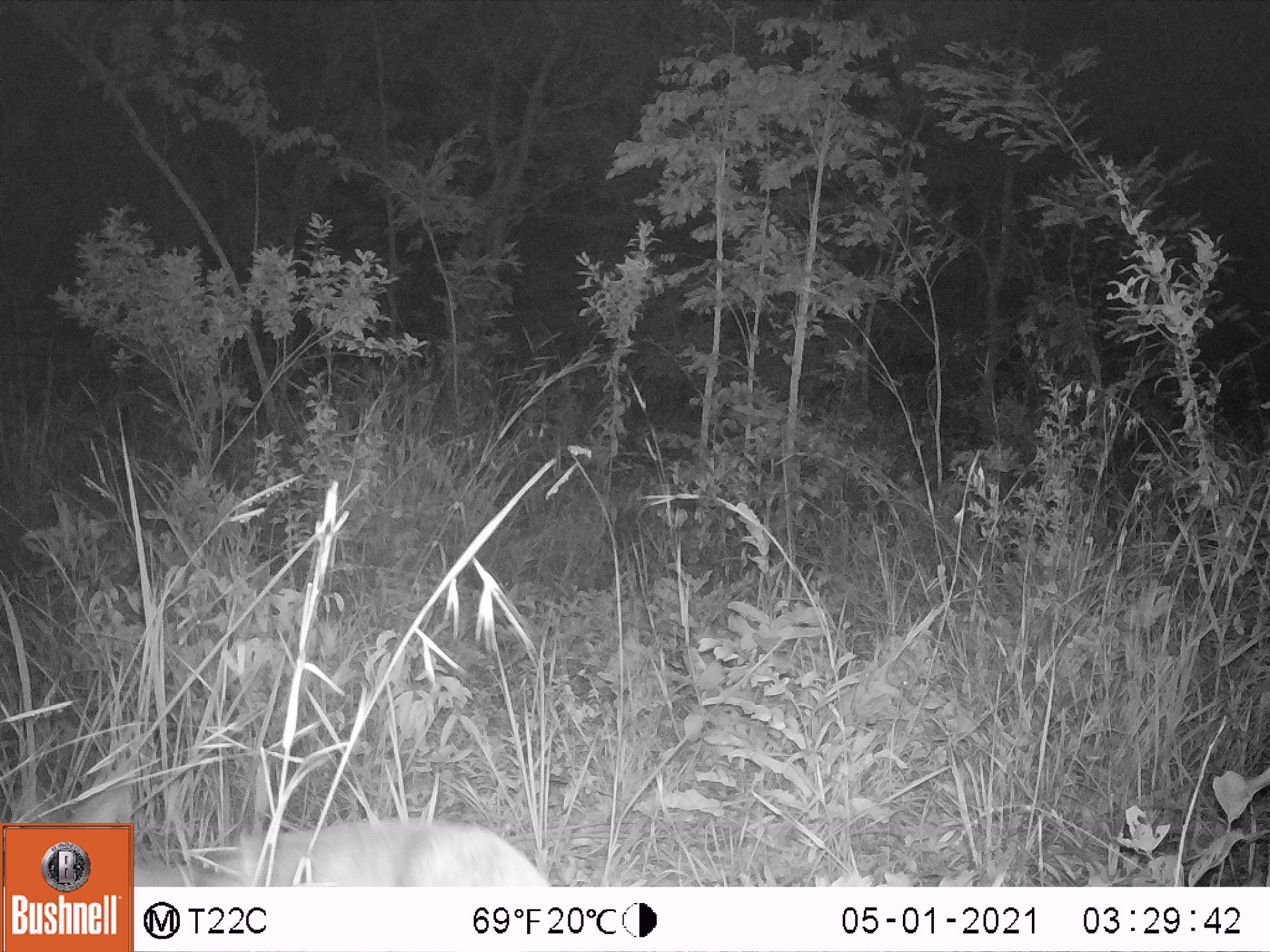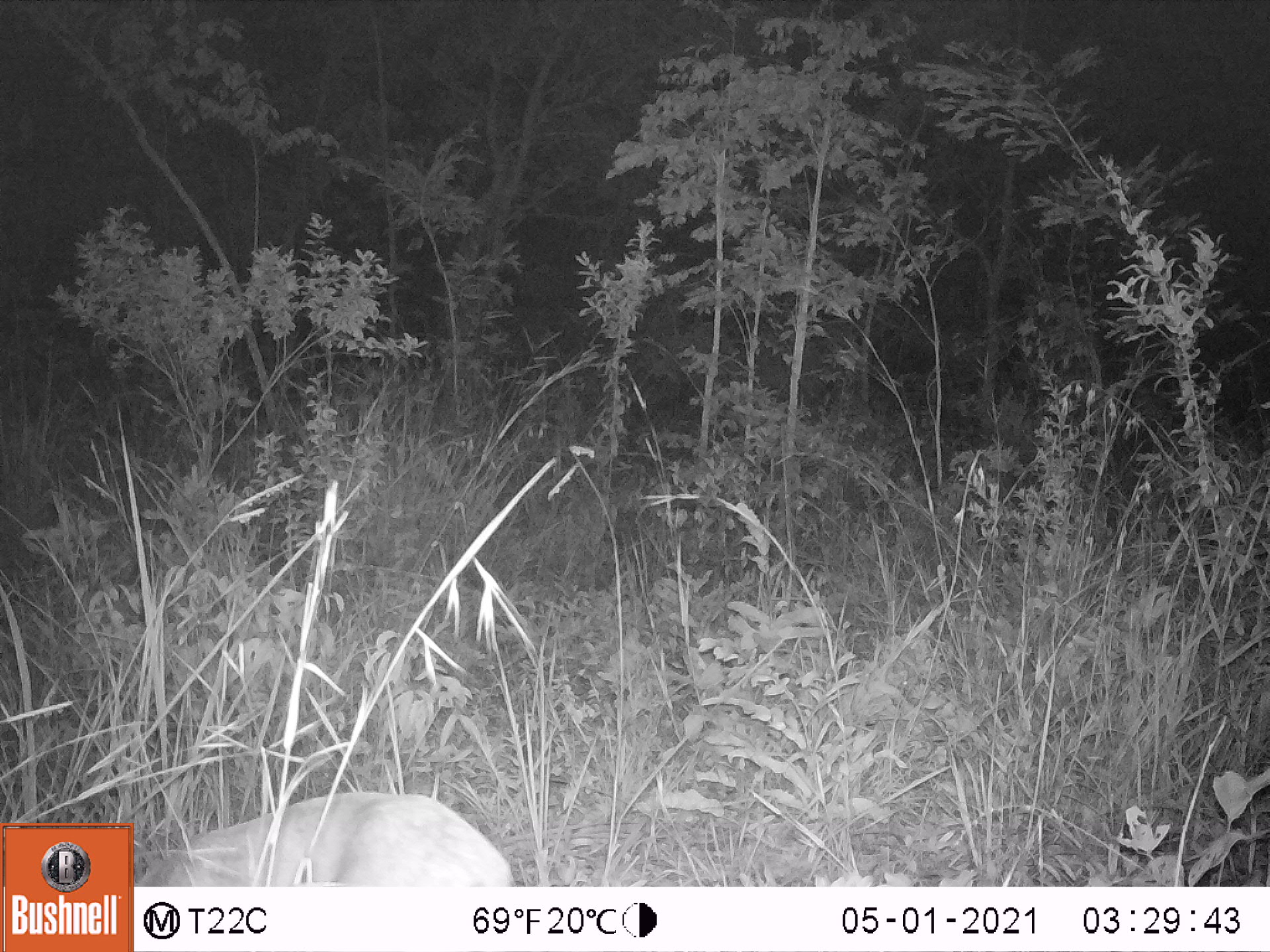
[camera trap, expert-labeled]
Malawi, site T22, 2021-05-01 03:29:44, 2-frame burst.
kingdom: Animalia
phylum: Chordata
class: Mammalia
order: Artiodactyla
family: Bovidae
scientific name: Antilopinae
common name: small antelope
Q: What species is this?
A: Small antelope (Antilopinae).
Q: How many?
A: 1.